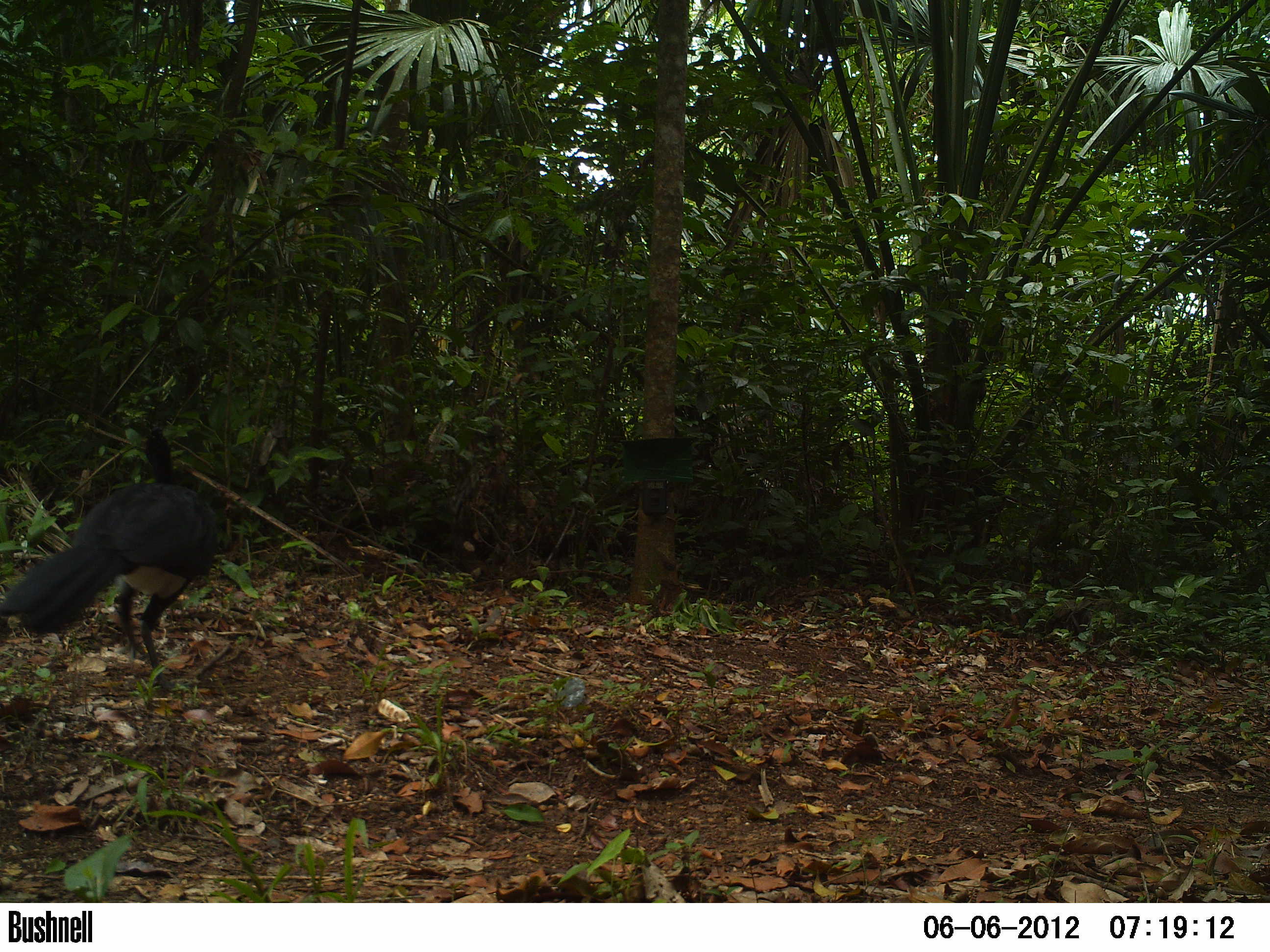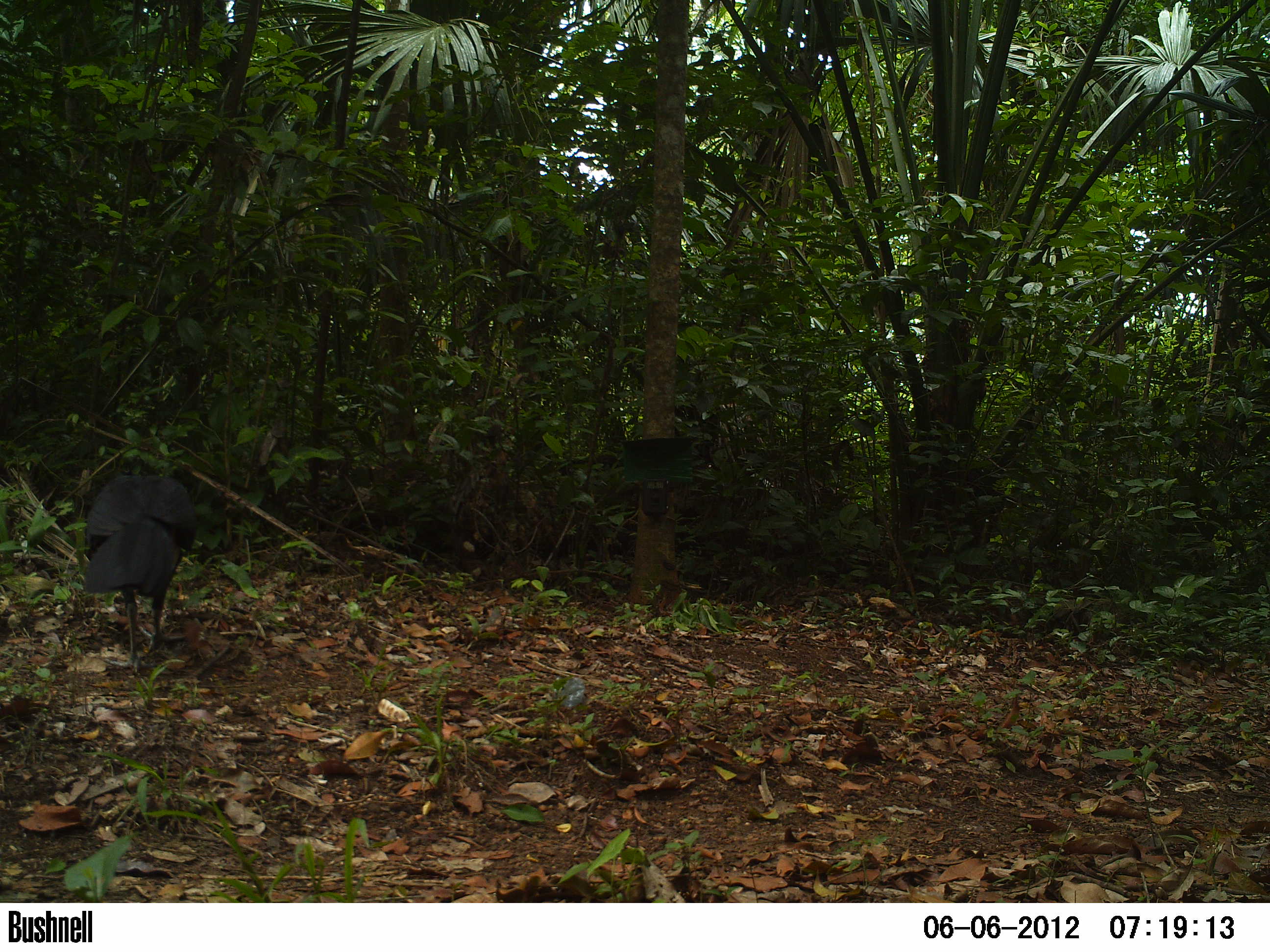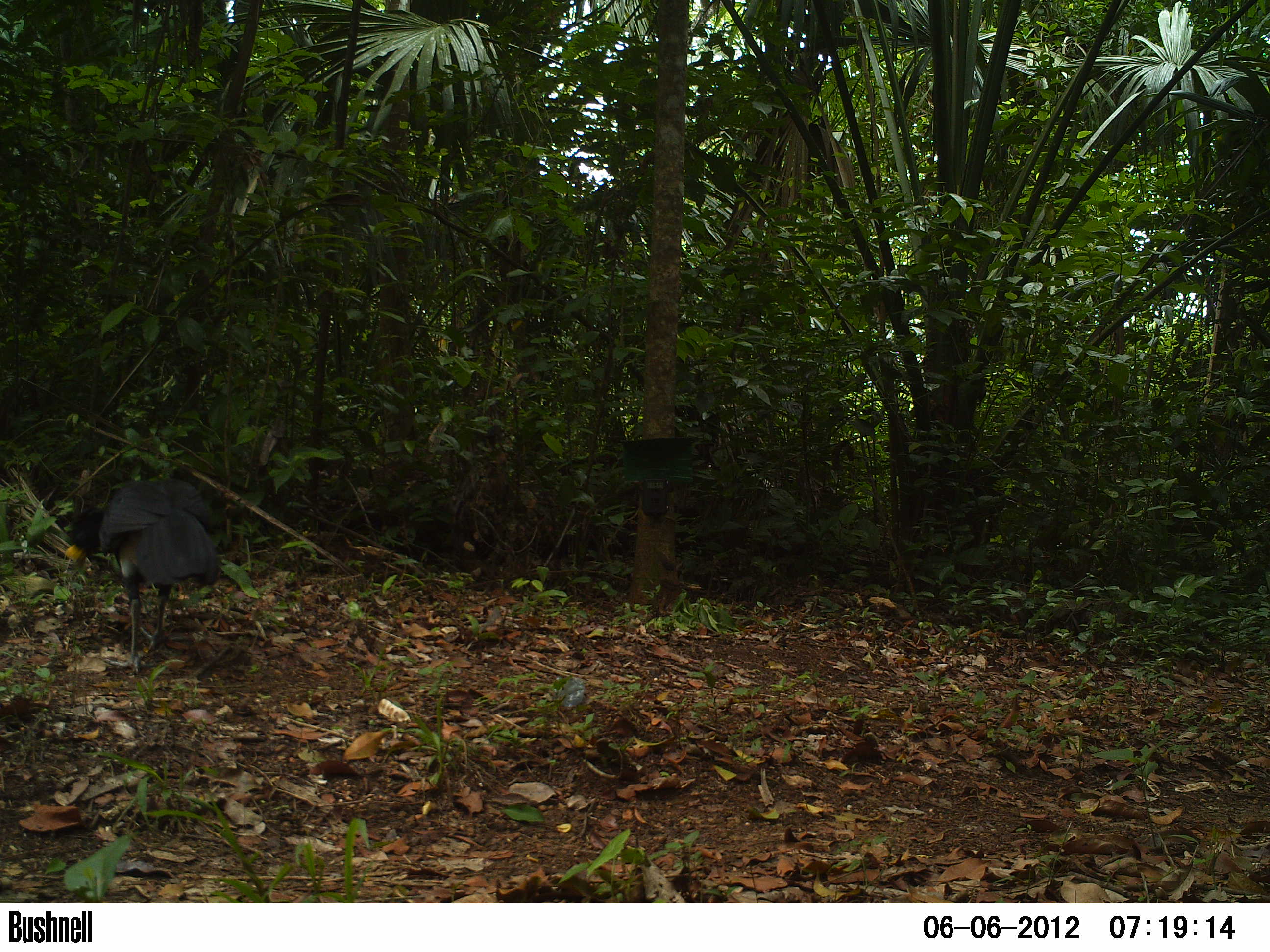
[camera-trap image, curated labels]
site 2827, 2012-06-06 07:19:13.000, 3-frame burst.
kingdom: Animalia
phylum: Chordata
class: Aves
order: Galliformes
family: Cracidae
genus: Crax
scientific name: Crax rubra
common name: great curassow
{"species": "Crax rubra (great curassow)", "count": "1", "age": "adult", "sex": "male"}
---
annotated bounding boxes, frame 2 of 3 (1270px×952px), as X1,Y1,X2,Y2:
crax rubra: 82,473,198,674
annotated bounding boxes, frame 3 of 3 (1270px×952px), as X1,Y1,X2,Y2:
crax rubra: 64,476,221,675